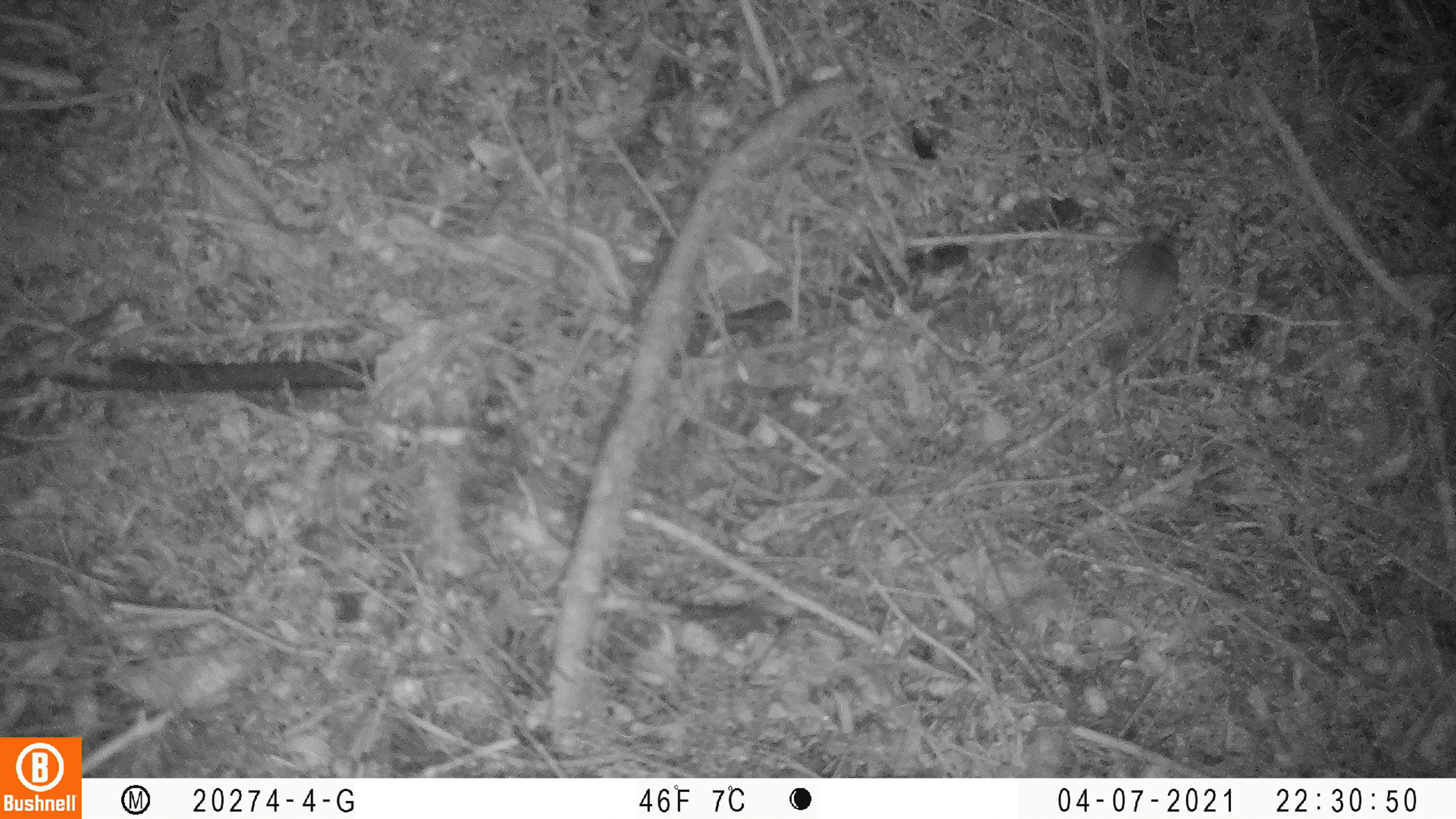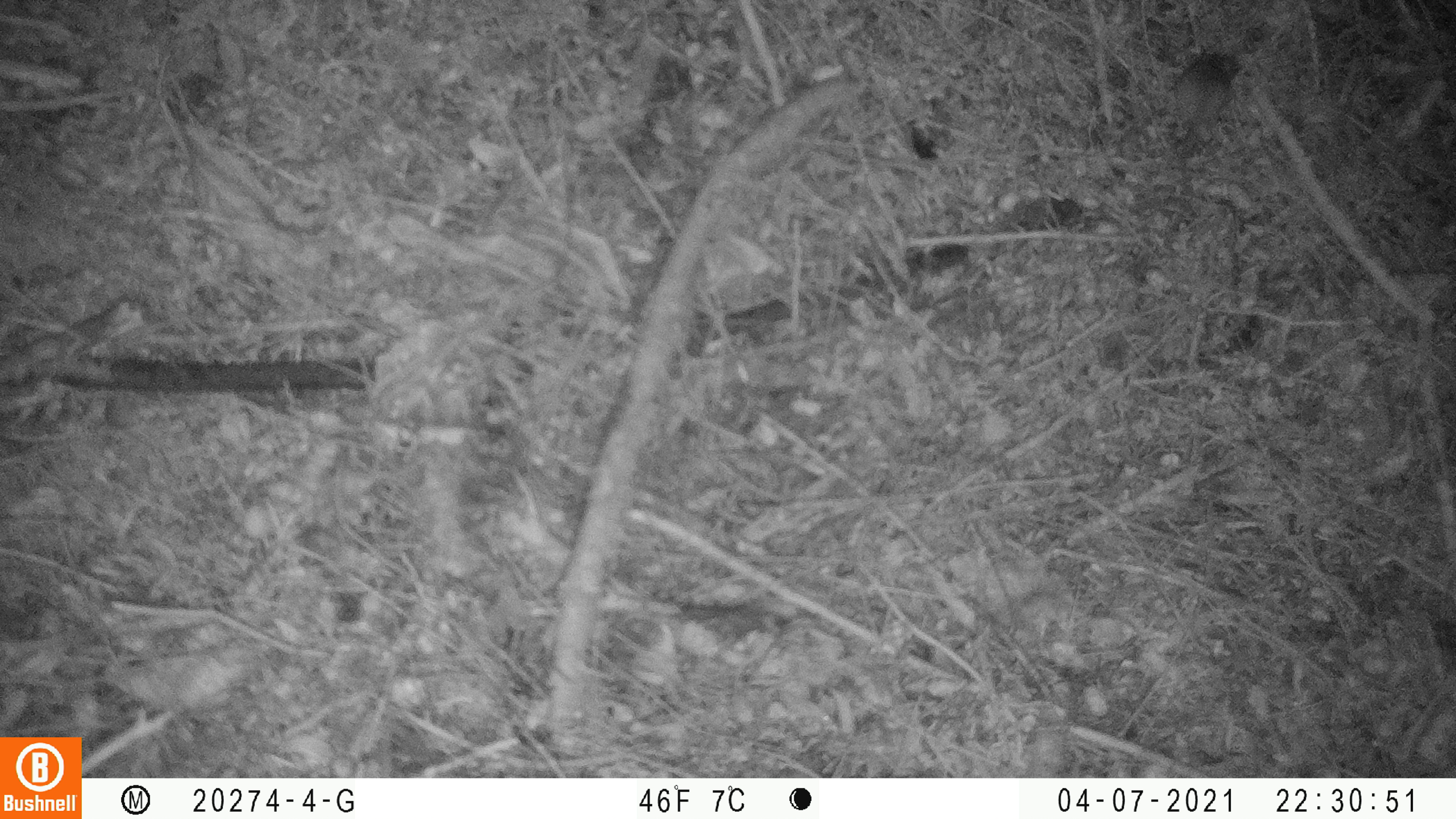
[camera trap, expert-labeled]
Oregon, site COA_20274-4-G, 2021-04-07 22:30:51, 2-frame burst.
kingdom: Animalia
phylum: Chordata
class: Mammalia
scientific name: Mammalia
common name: small mammal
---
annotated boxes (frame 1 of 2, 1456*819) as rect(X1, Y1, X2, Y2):
small mammal: rect(1093, 221, 1188, 413)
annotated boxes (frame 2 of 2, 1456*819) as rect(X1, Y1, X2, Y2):
small mammal: rect(1165, 47, 1248, 198)